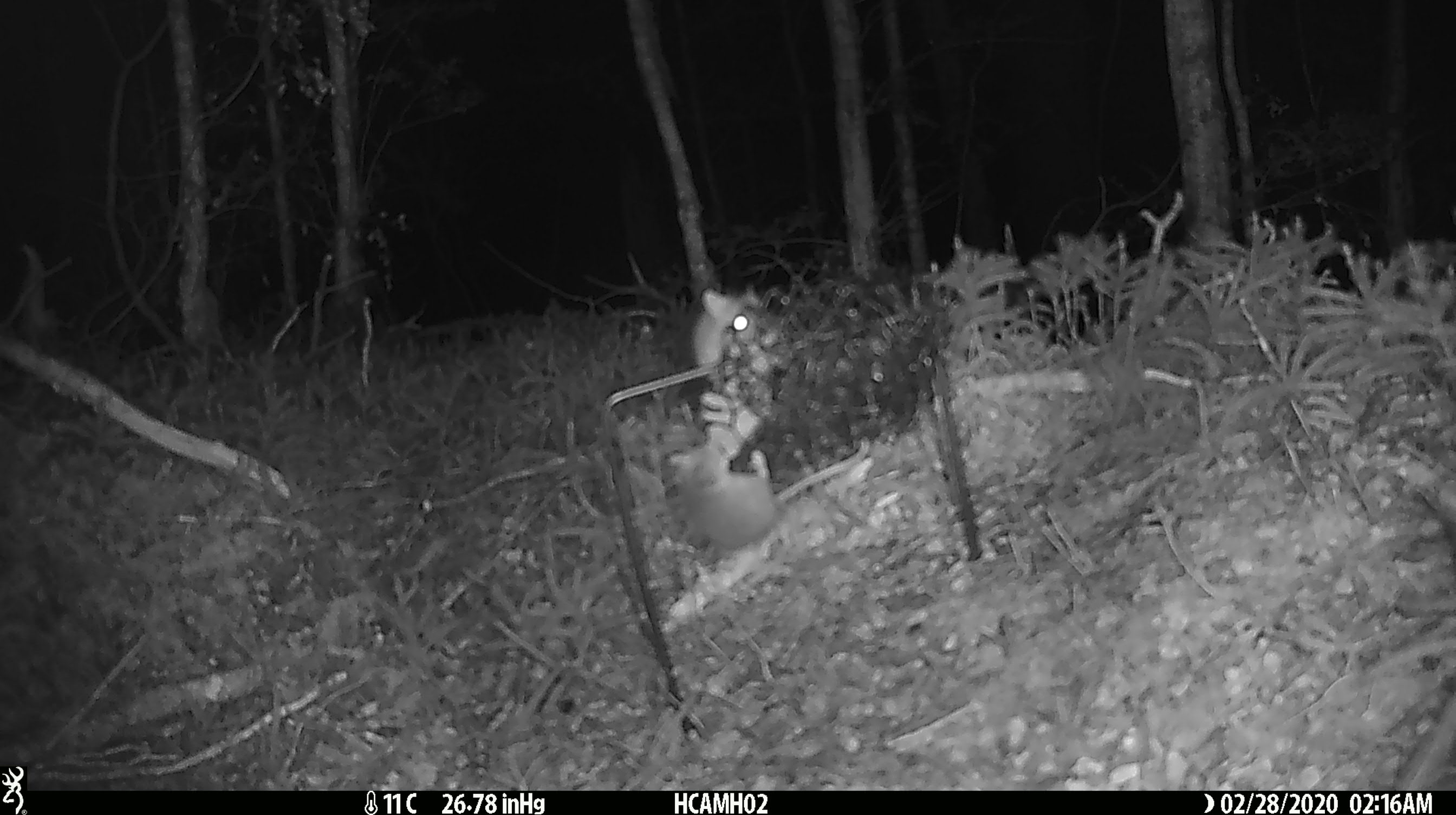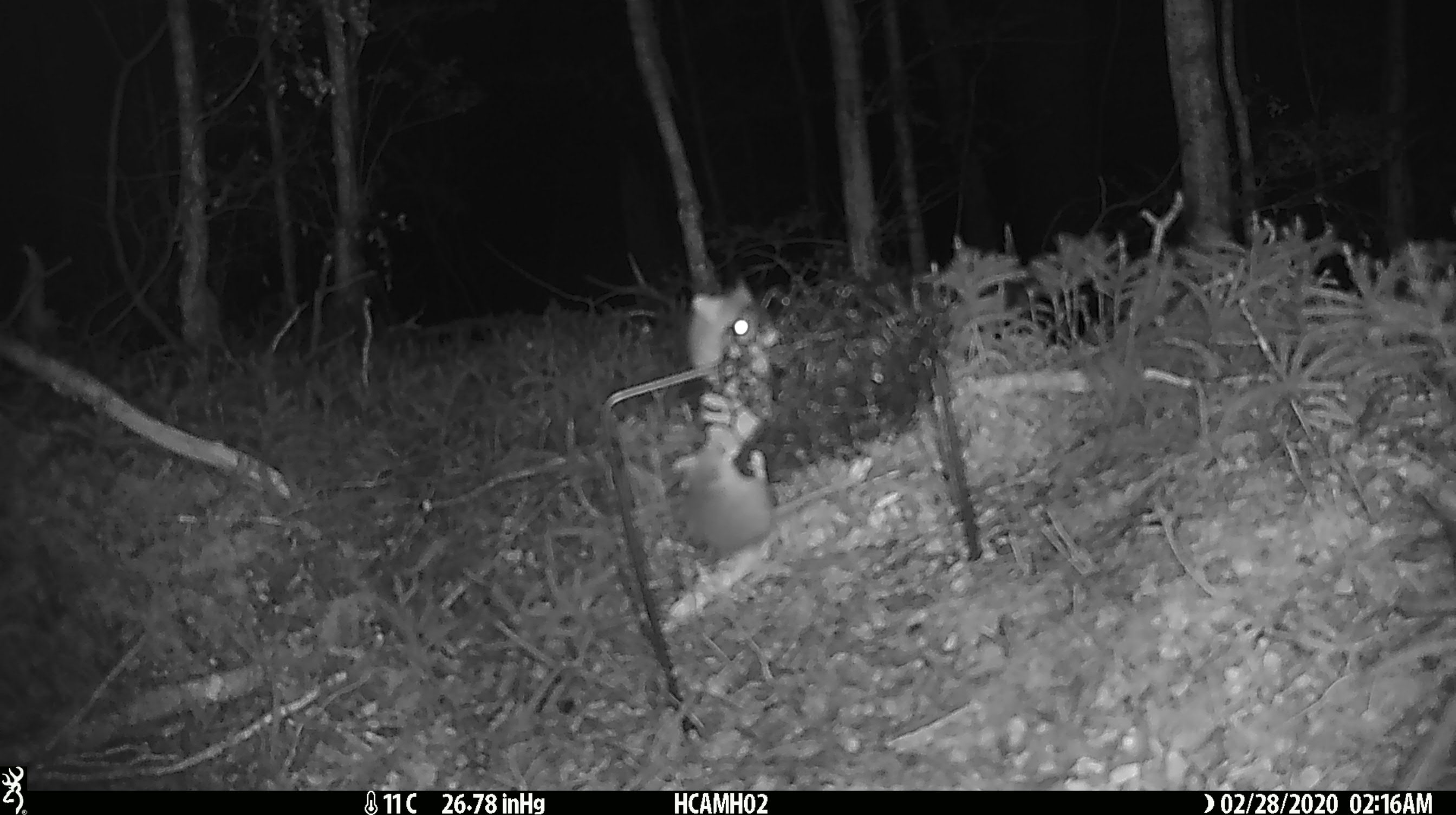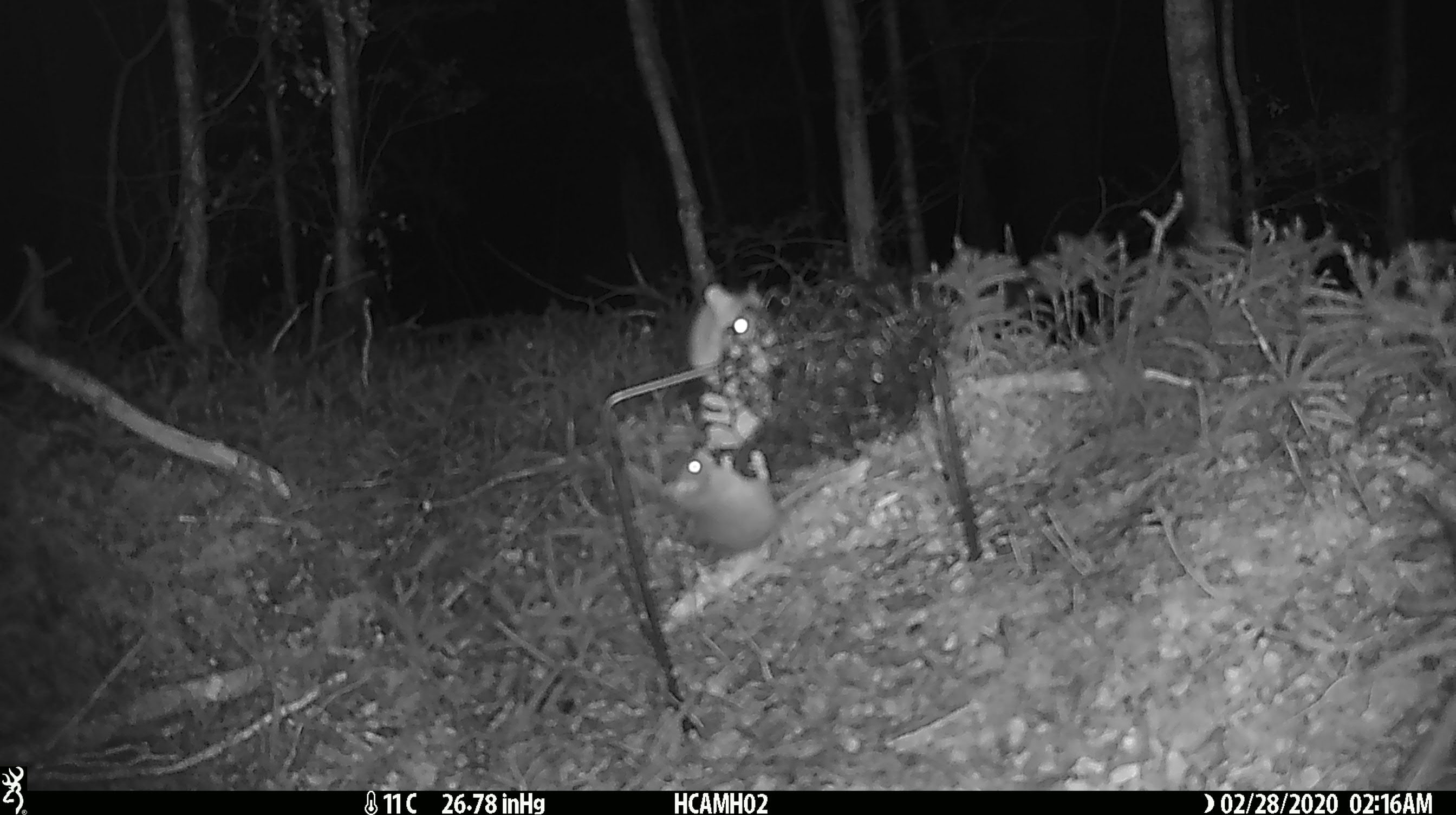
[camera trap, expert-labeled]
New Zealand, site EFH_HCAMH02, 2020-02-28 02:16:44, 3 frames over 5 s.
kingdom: Animalia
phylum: Chordata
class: Mammalia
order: Rodentia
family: Muridae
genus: Mus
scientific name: Mus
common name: mouse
Mouse (Mus).